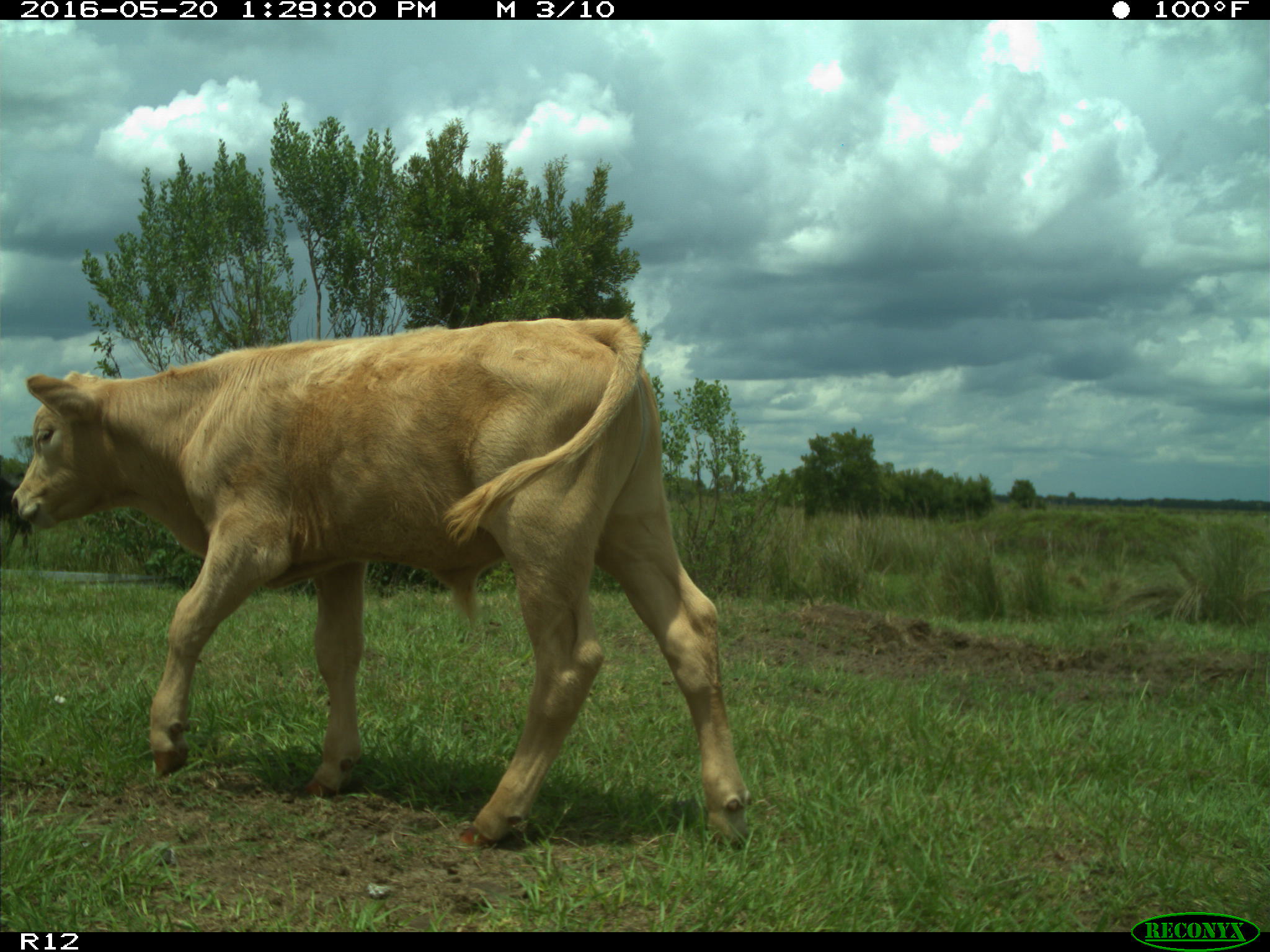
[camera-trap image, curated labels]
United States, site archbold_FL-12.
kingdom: Animalia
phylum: Chordata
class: Mammalia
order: Artiodactyla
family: Bovidae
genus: Bos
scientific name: Bos taurus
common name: domestic cow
Bos taurus (domestic cow).